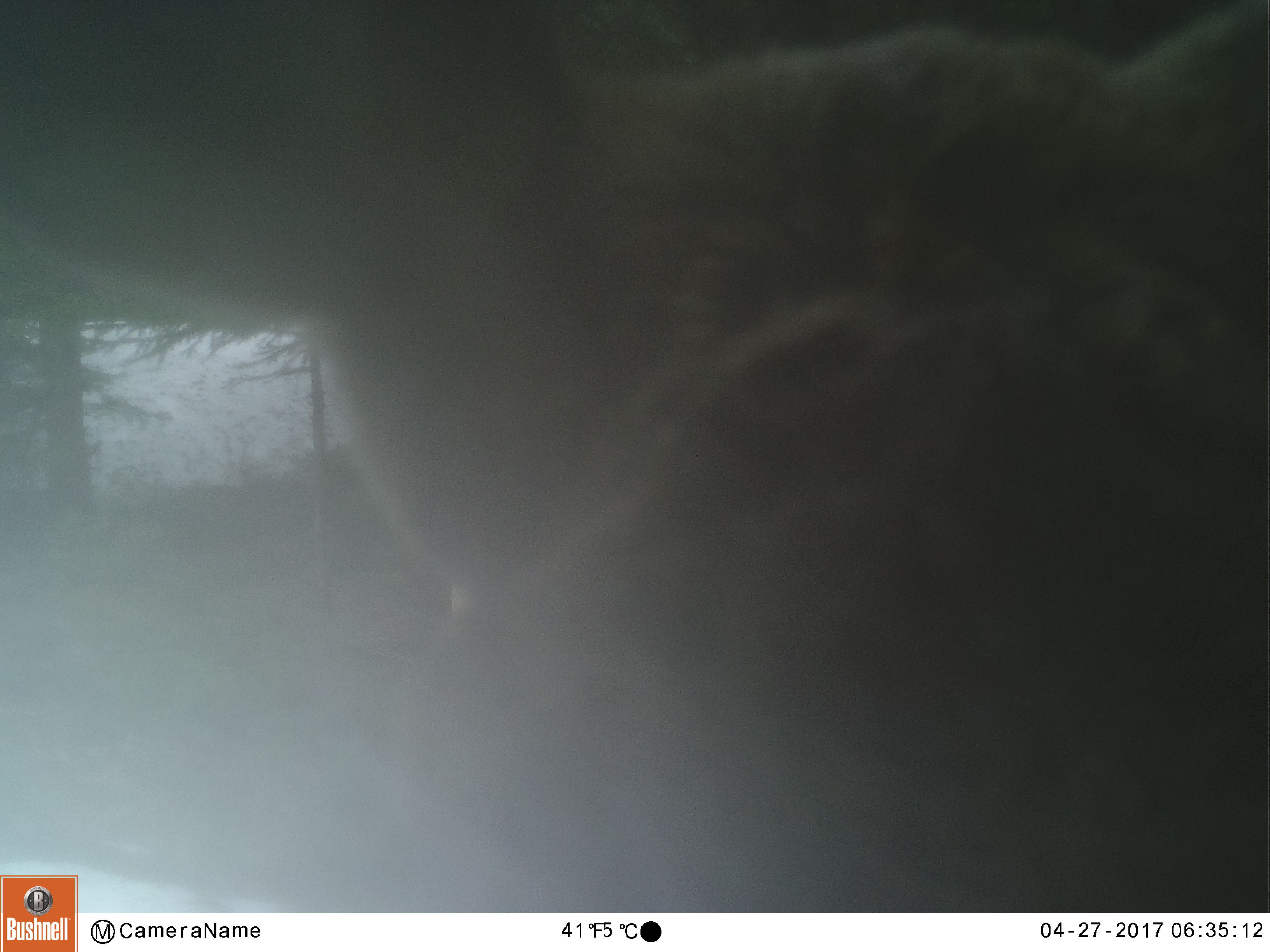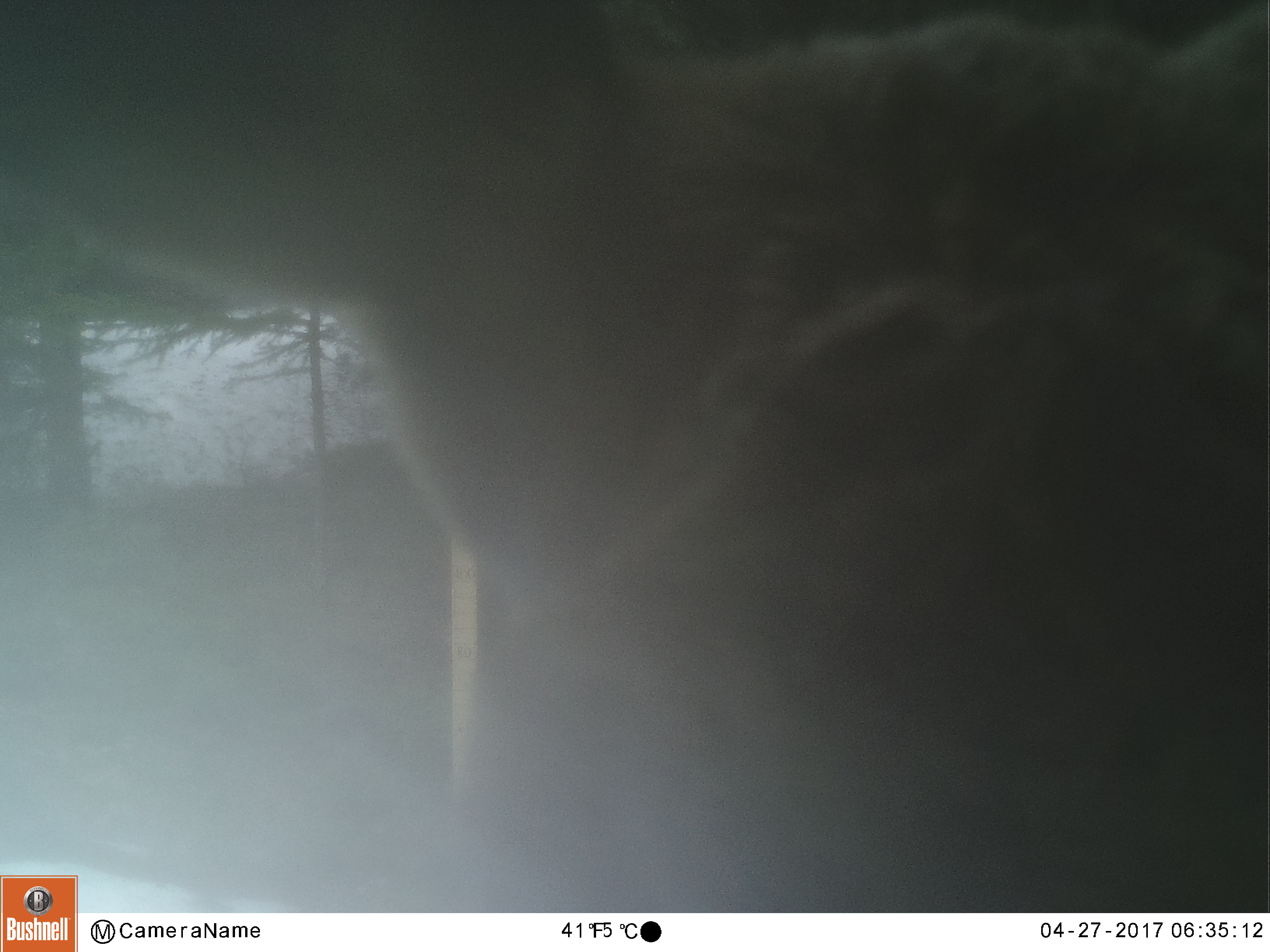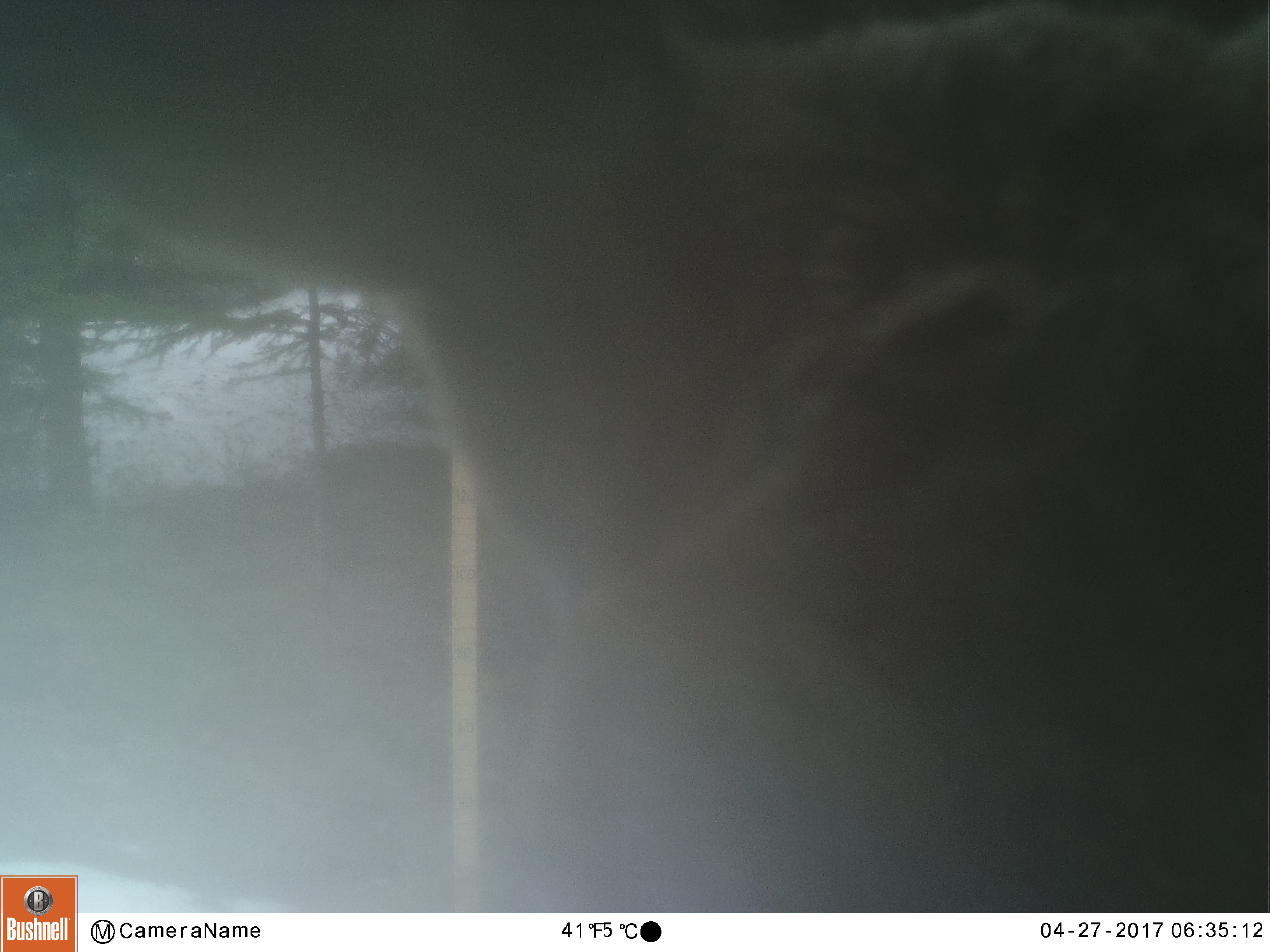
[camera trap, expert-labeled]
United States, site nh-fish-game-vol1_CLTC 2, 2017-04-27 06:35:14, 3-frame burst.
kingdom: Animalia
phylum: Chordata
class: Mammalia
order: Artiodactyla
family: Cervidae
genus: Alces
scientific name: Alces alces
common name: moose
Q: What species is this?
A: Moose (Alces alces).